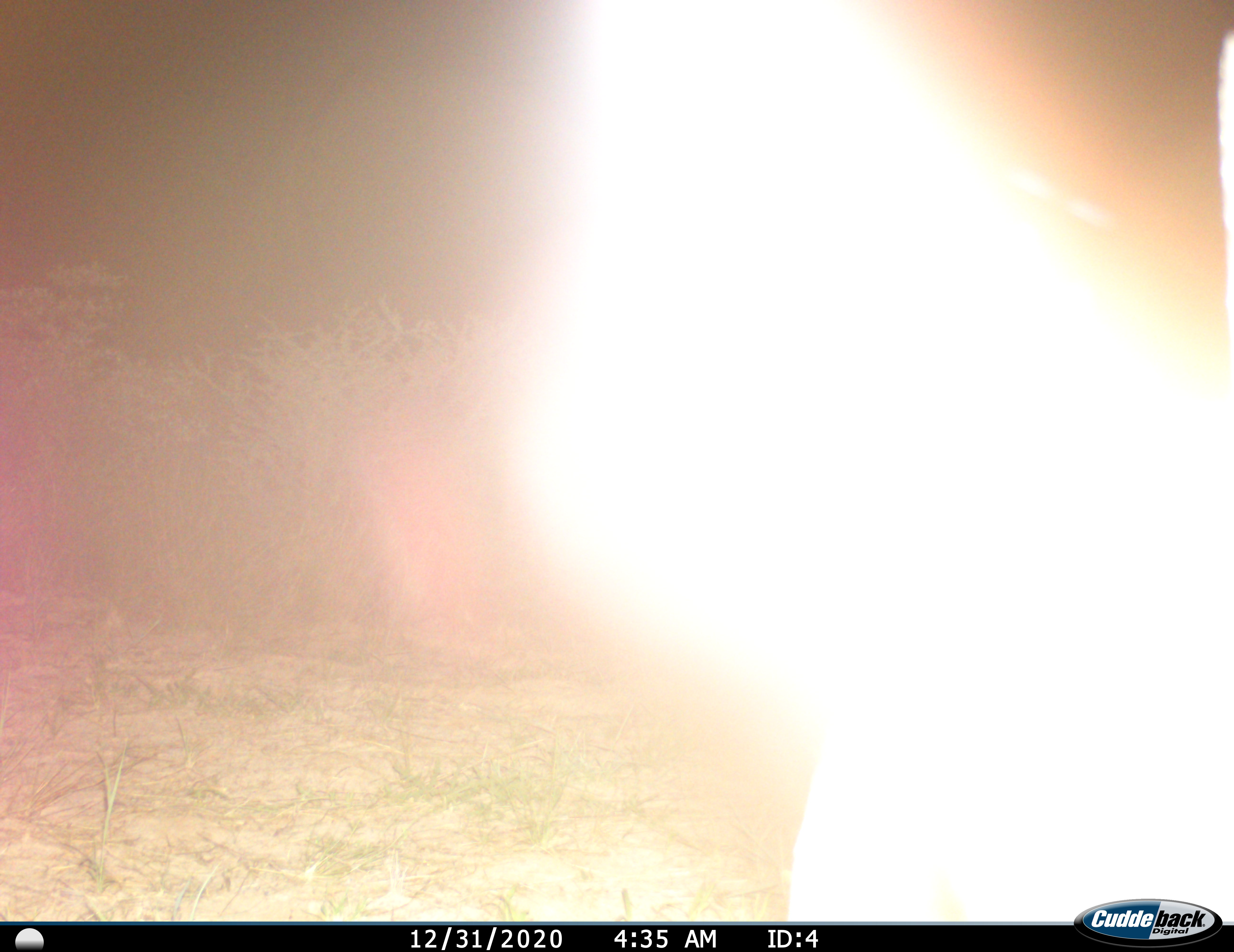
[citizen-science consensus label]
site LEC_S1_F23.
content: unidentified animal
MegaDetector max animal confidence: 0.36